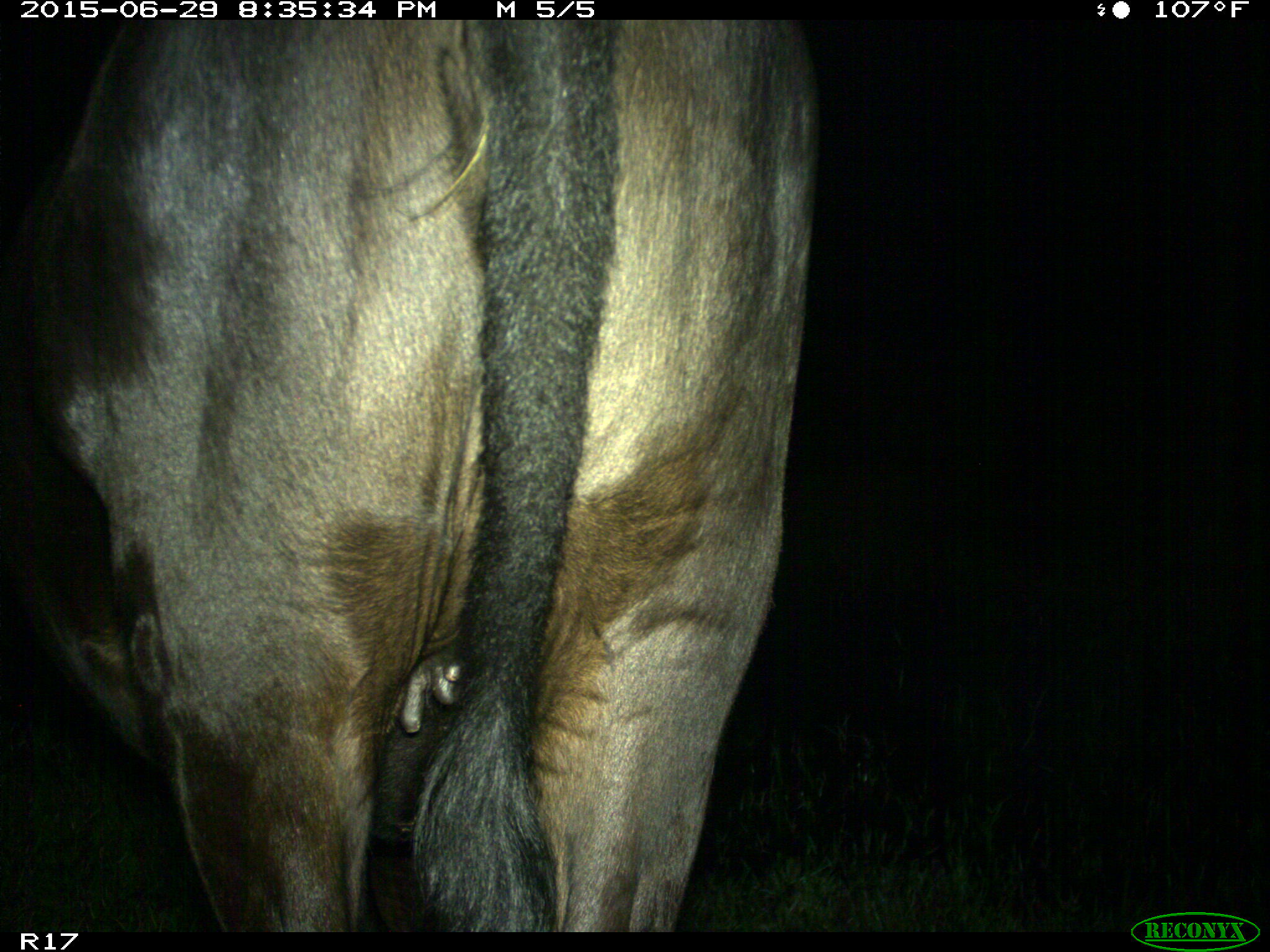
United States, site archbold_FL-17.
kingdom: Animalia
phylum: Chordata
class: Mammalia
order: Artiodactyla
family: Bovidae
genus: Bos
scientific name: Bos taurus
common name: domestic cow